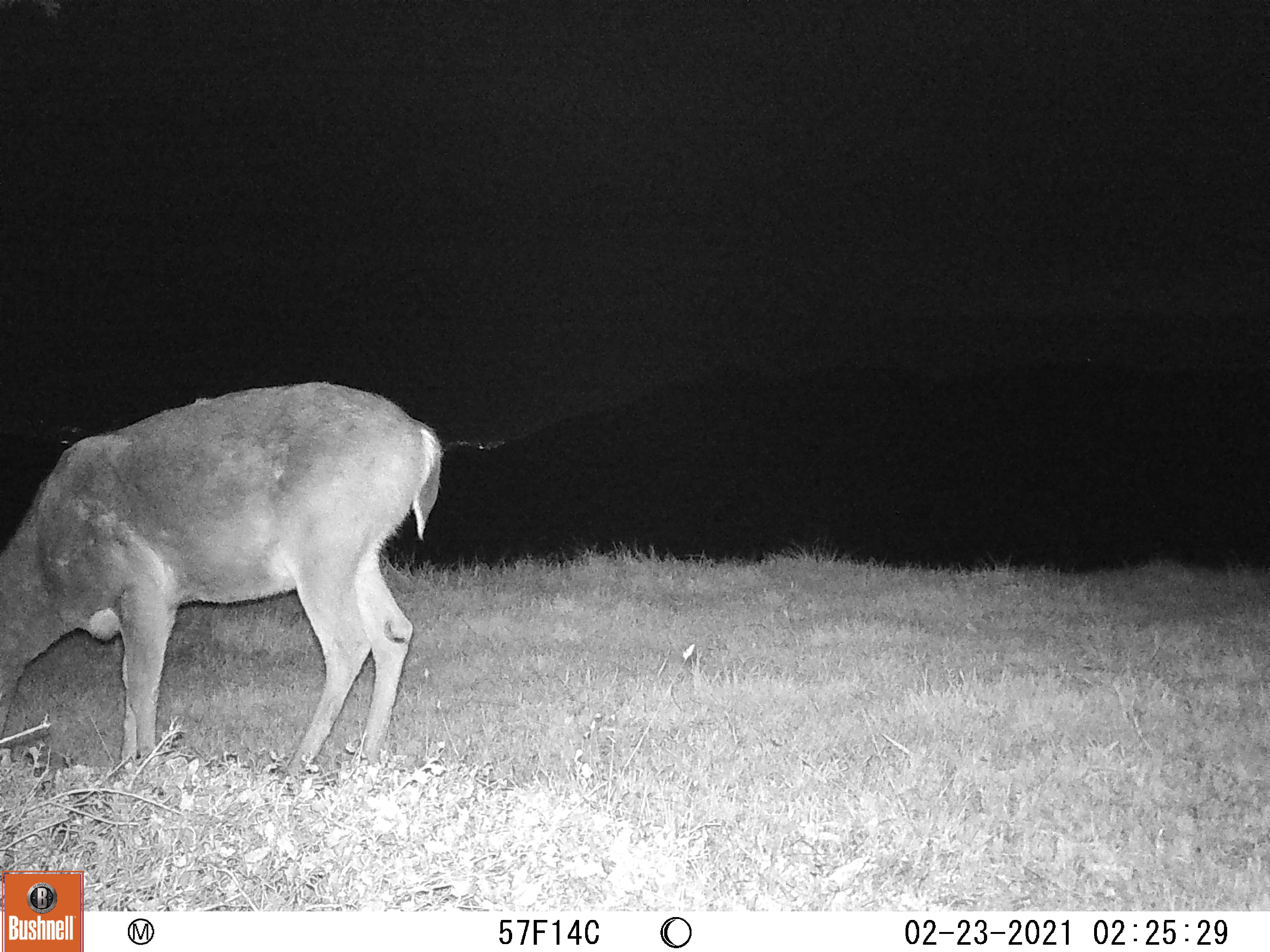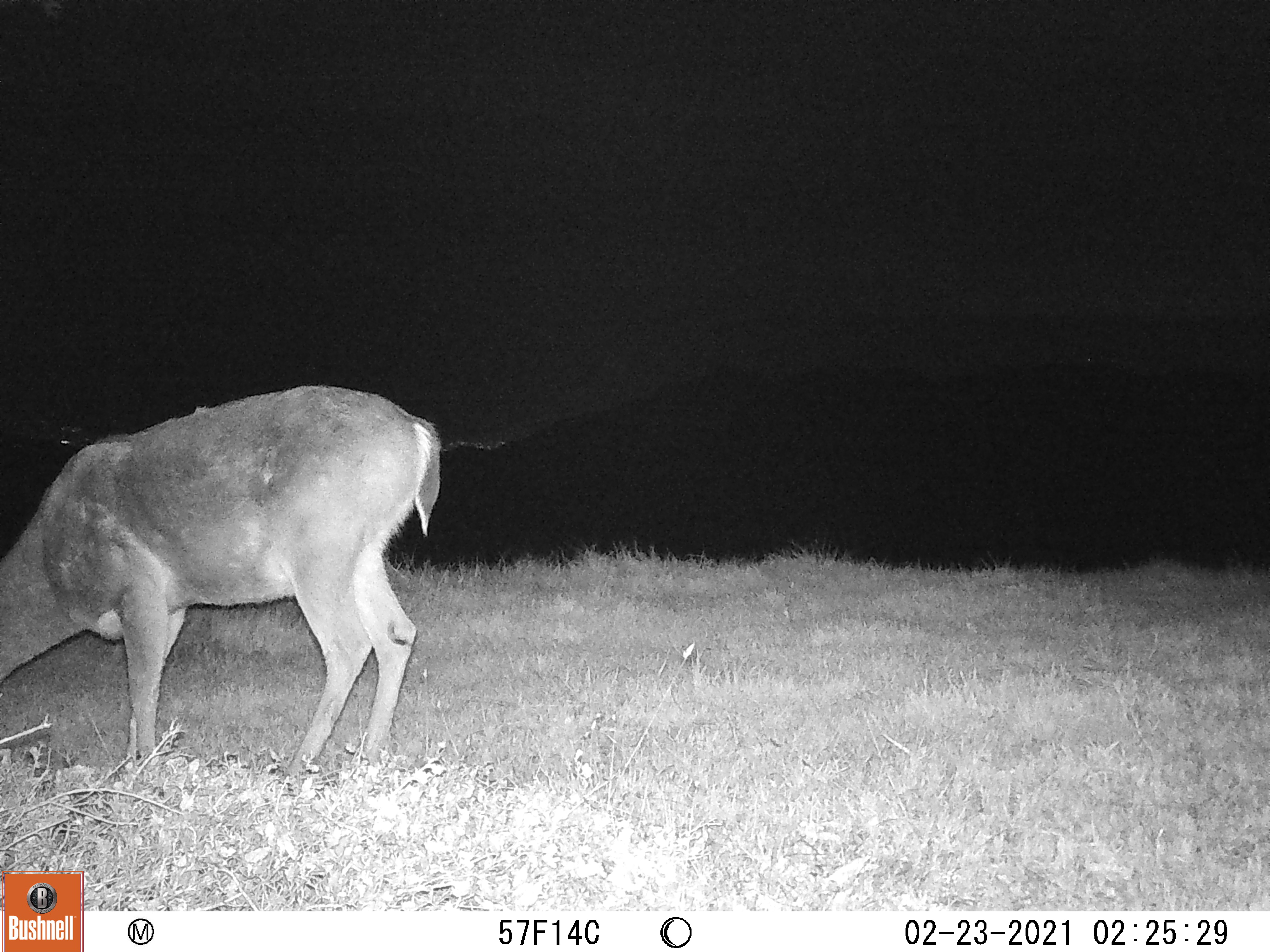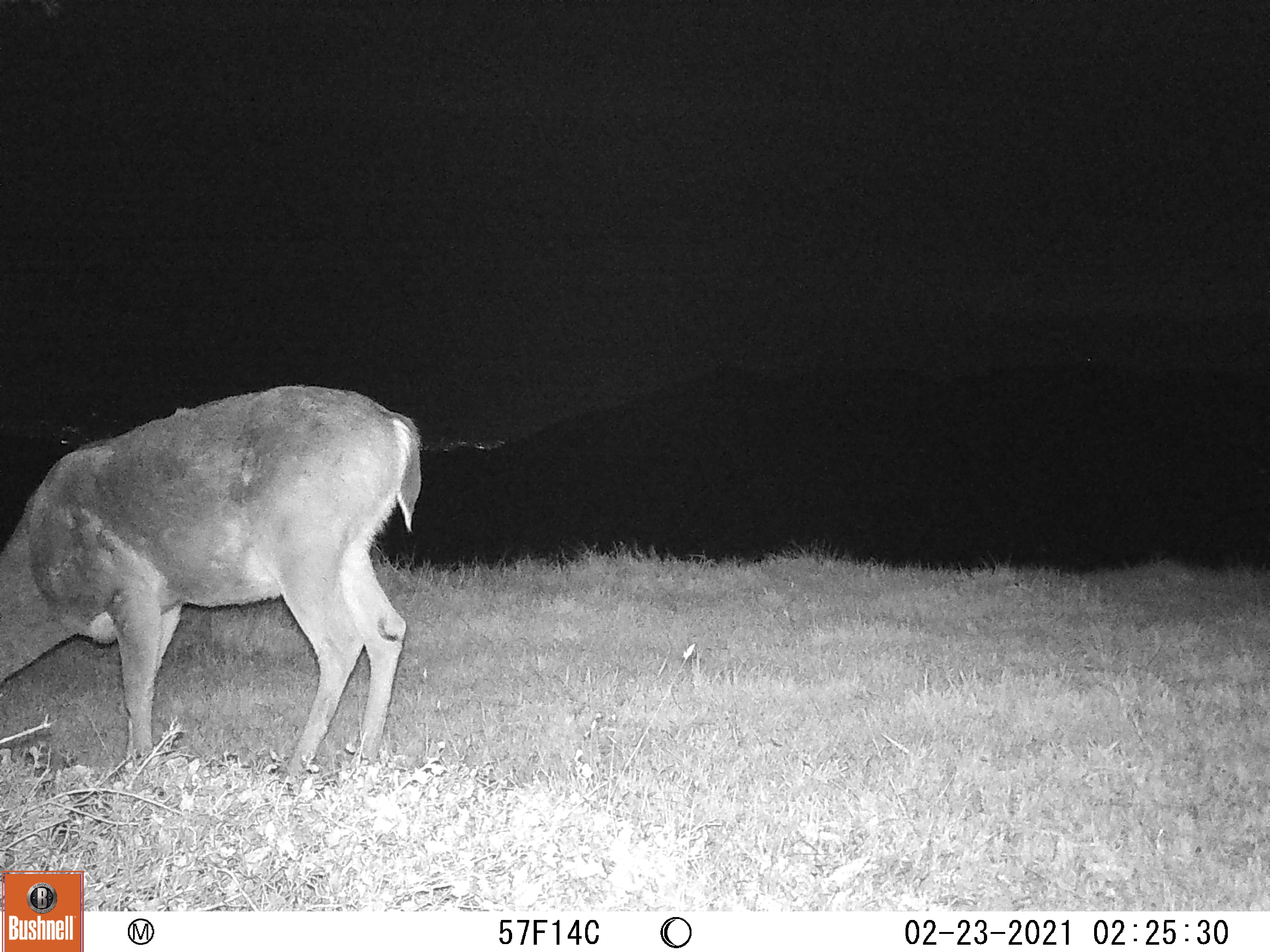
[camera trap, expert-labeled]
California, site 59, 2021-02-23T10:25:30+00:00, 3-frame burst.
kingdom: Animalia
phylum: Chordata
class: Mammalia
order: Artiodactyla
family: Cervidae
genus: Odocoileus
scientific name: Odocoileus hemionus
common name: mule deer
Mule deer (Odocoileus hemionus).